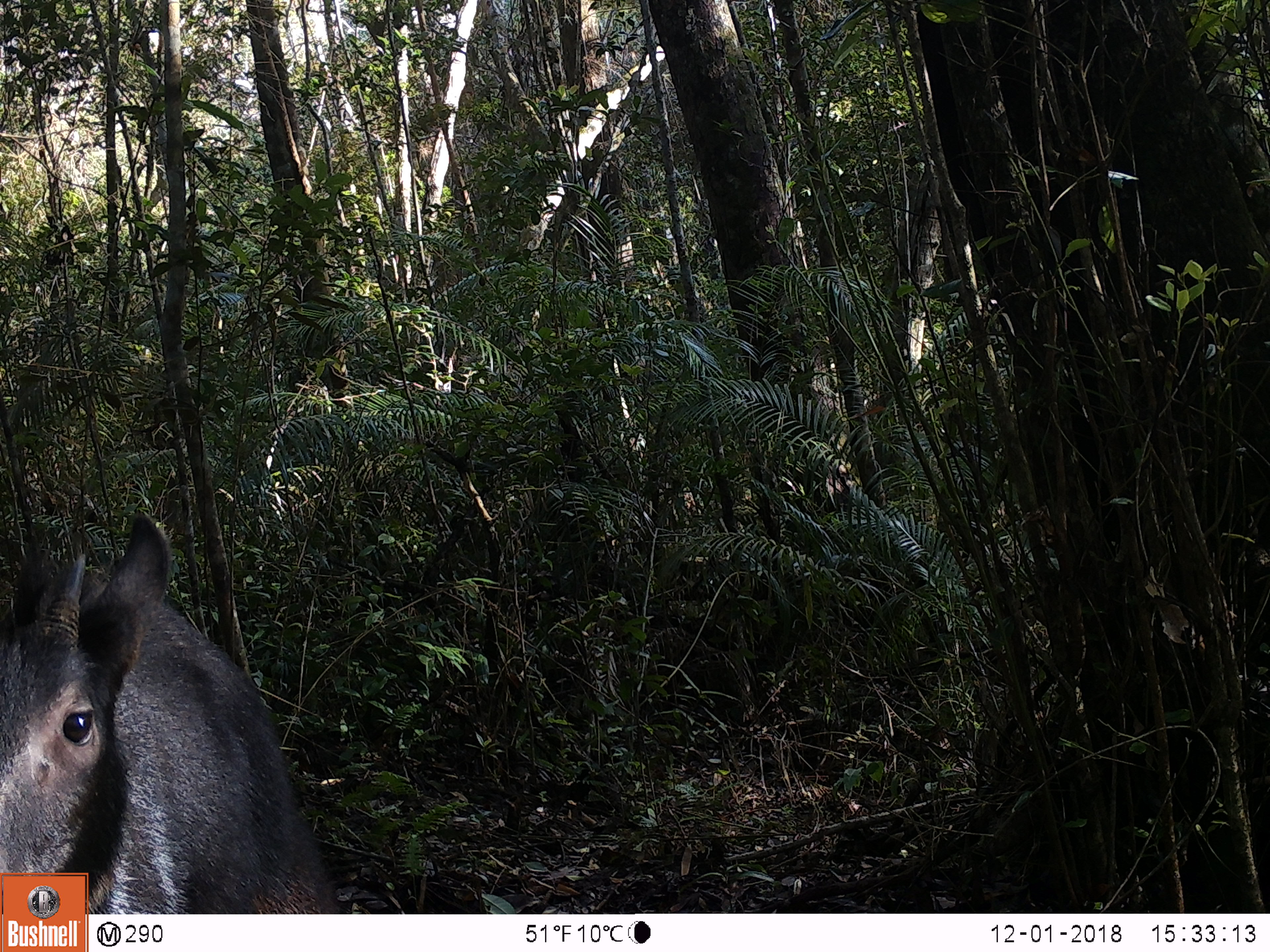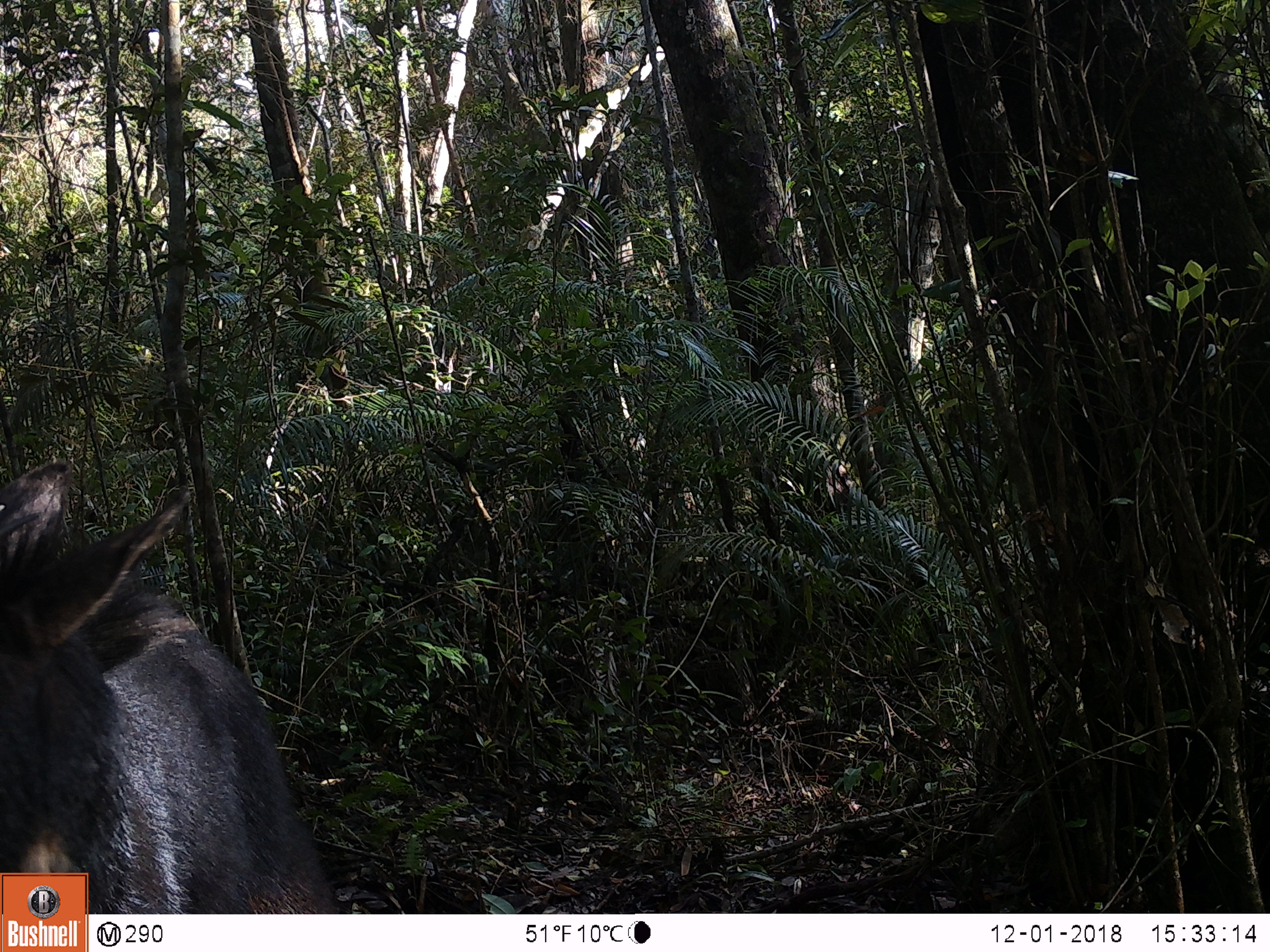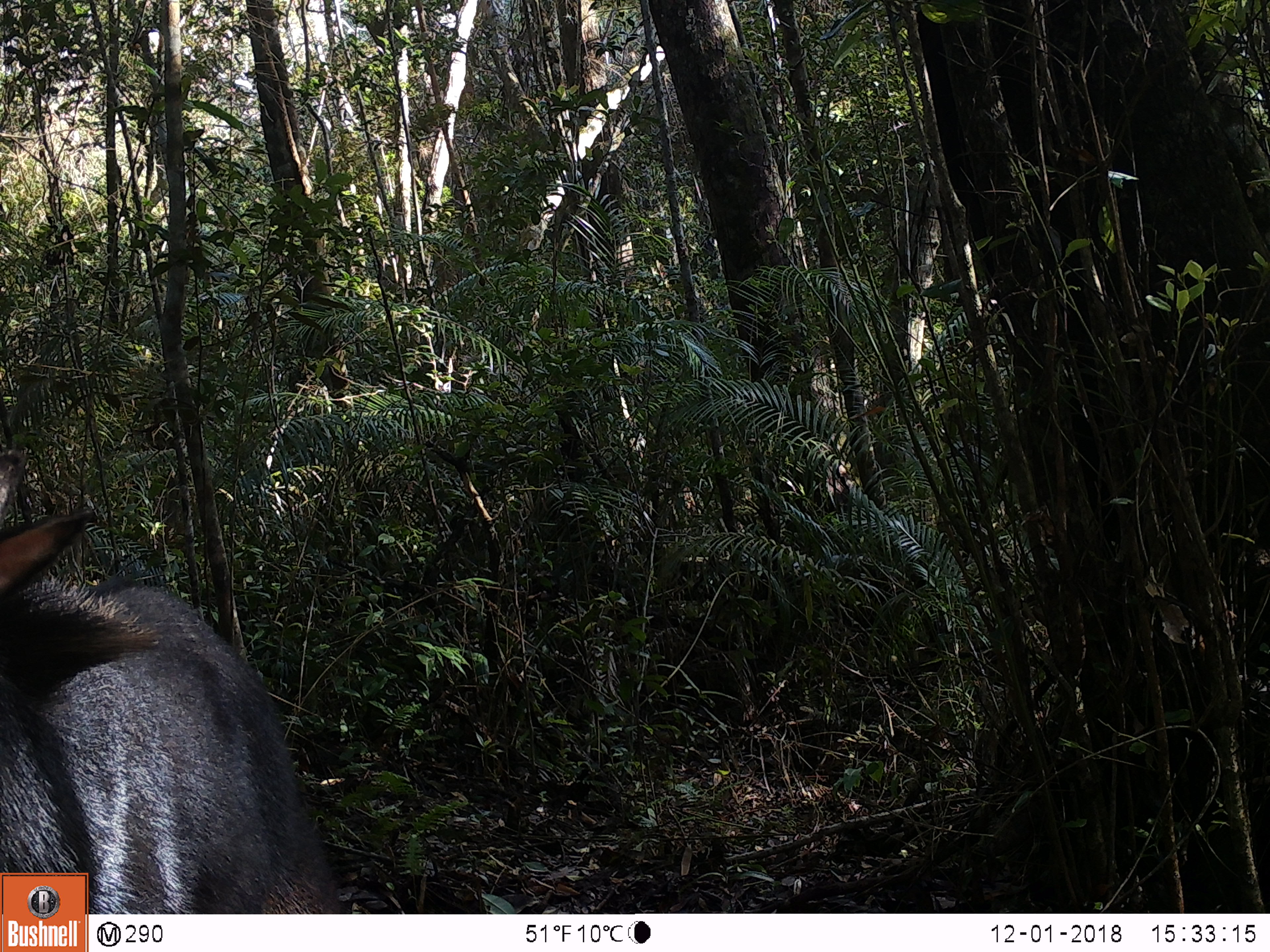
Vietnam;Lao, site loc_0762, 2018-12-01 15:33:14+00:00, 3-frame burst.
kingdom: Animalia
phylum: Chordata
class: Mammalia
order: Artiodactyla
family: Bovidae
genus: Capricornis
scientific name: Capricornis sumatraensis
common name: chinese serow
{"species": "chinese serow (Capricornis sumatraensis)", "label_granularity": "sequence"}